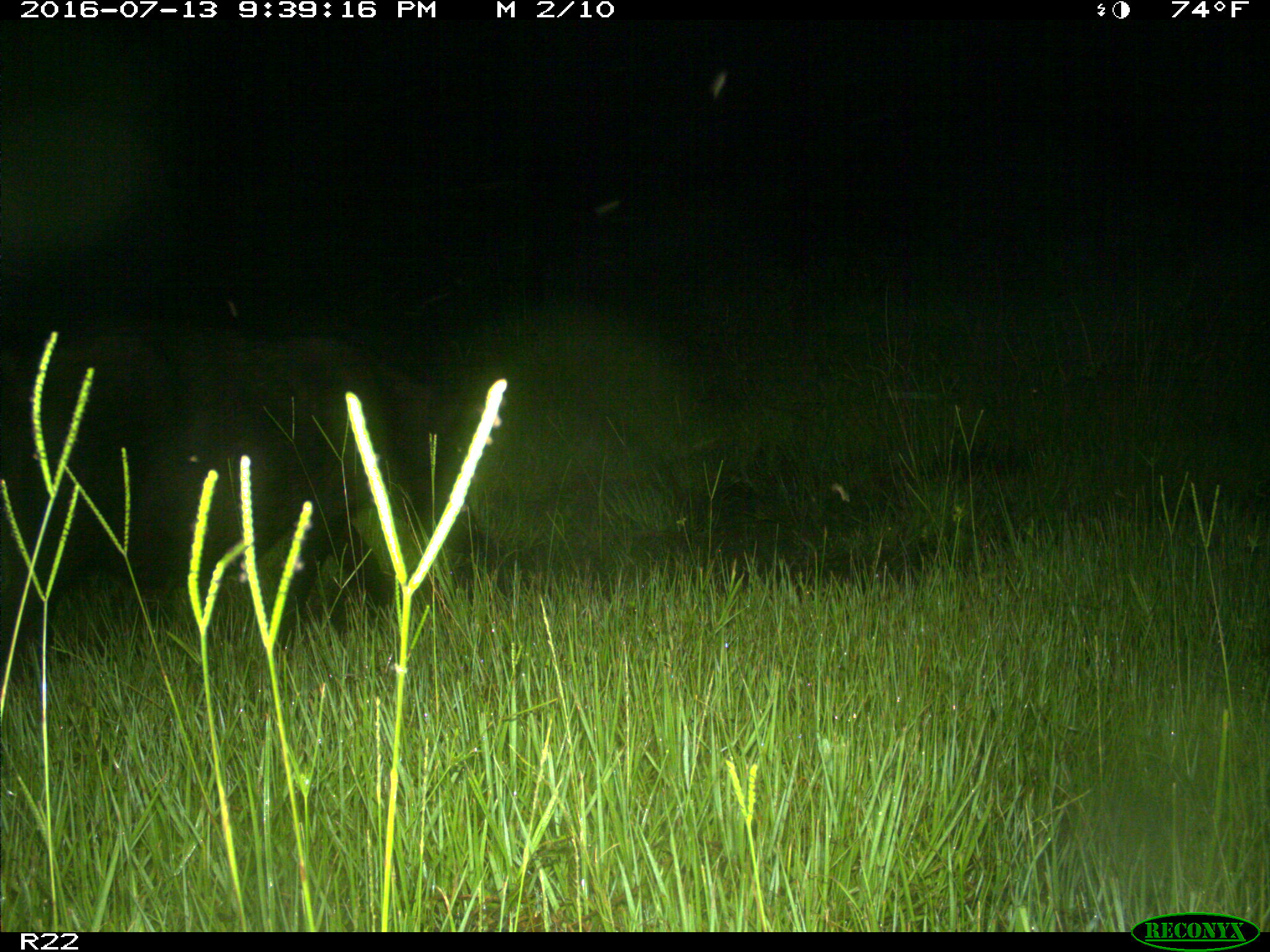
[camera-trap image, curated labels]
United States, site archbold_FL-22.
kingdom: Animalia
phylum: Chordata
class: Mammalia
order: Artiodactyla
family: Suidae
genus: Sus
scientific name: Sus scrofa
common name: wild boar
Sus scrofa (wild boar).